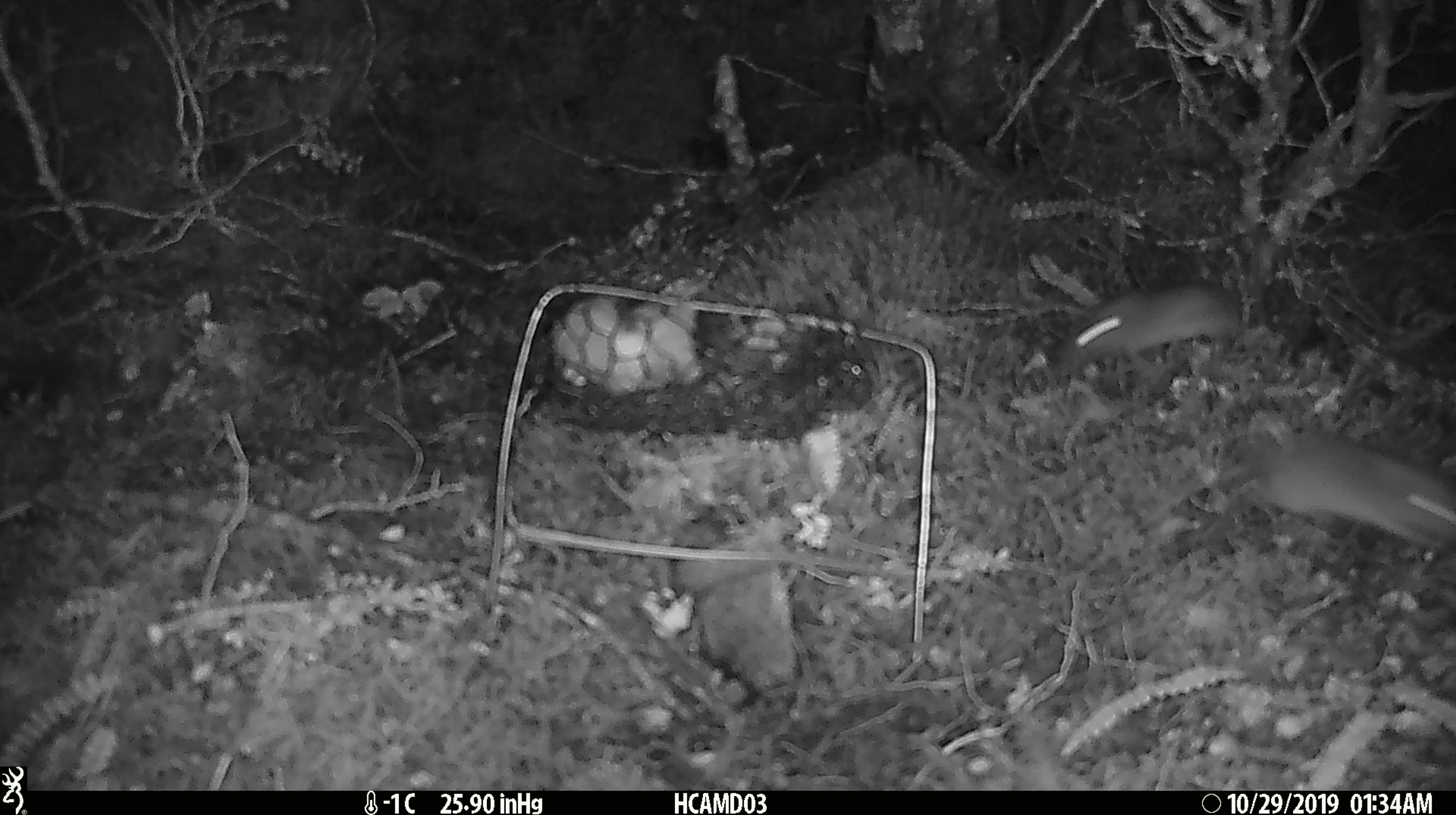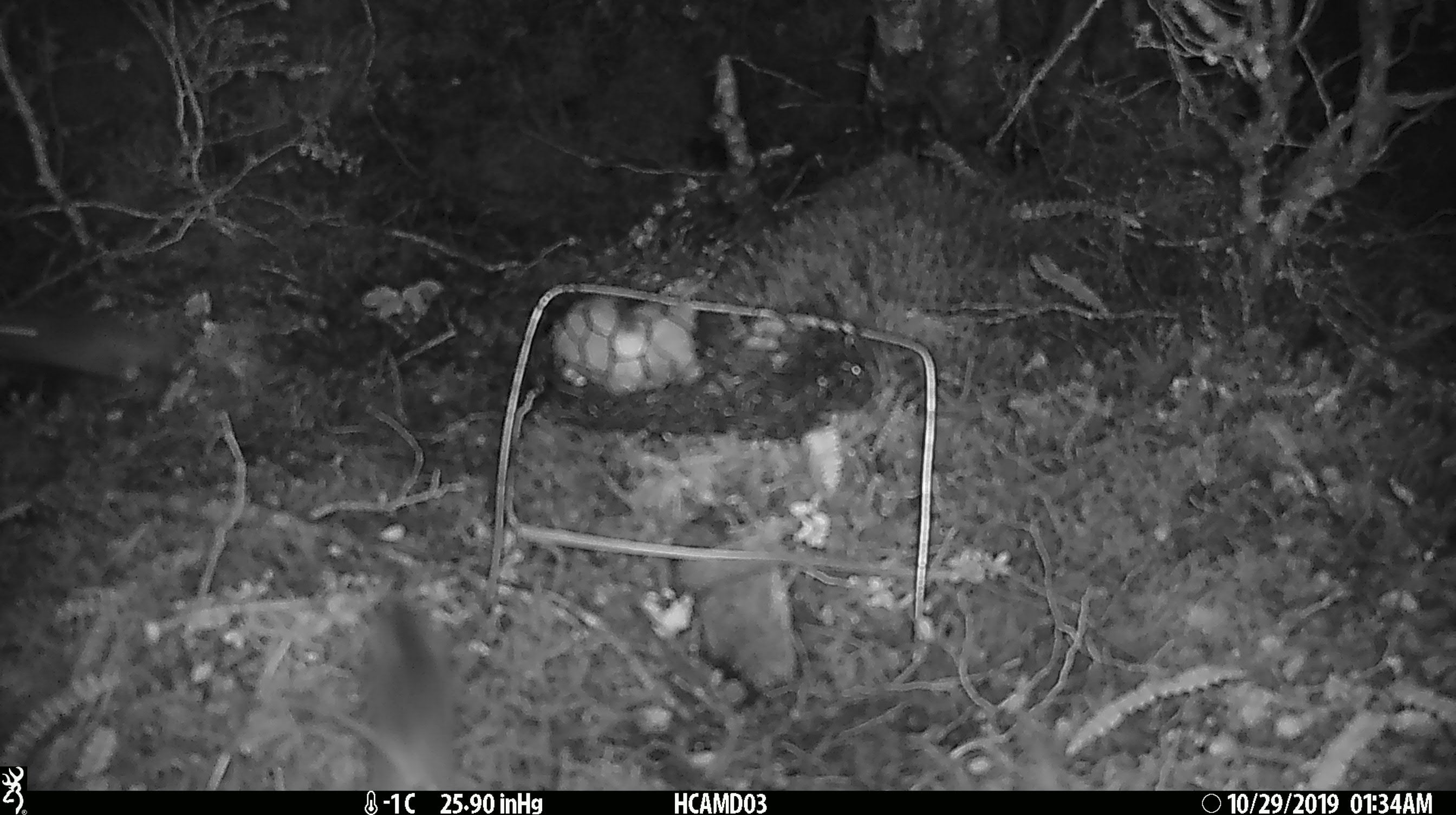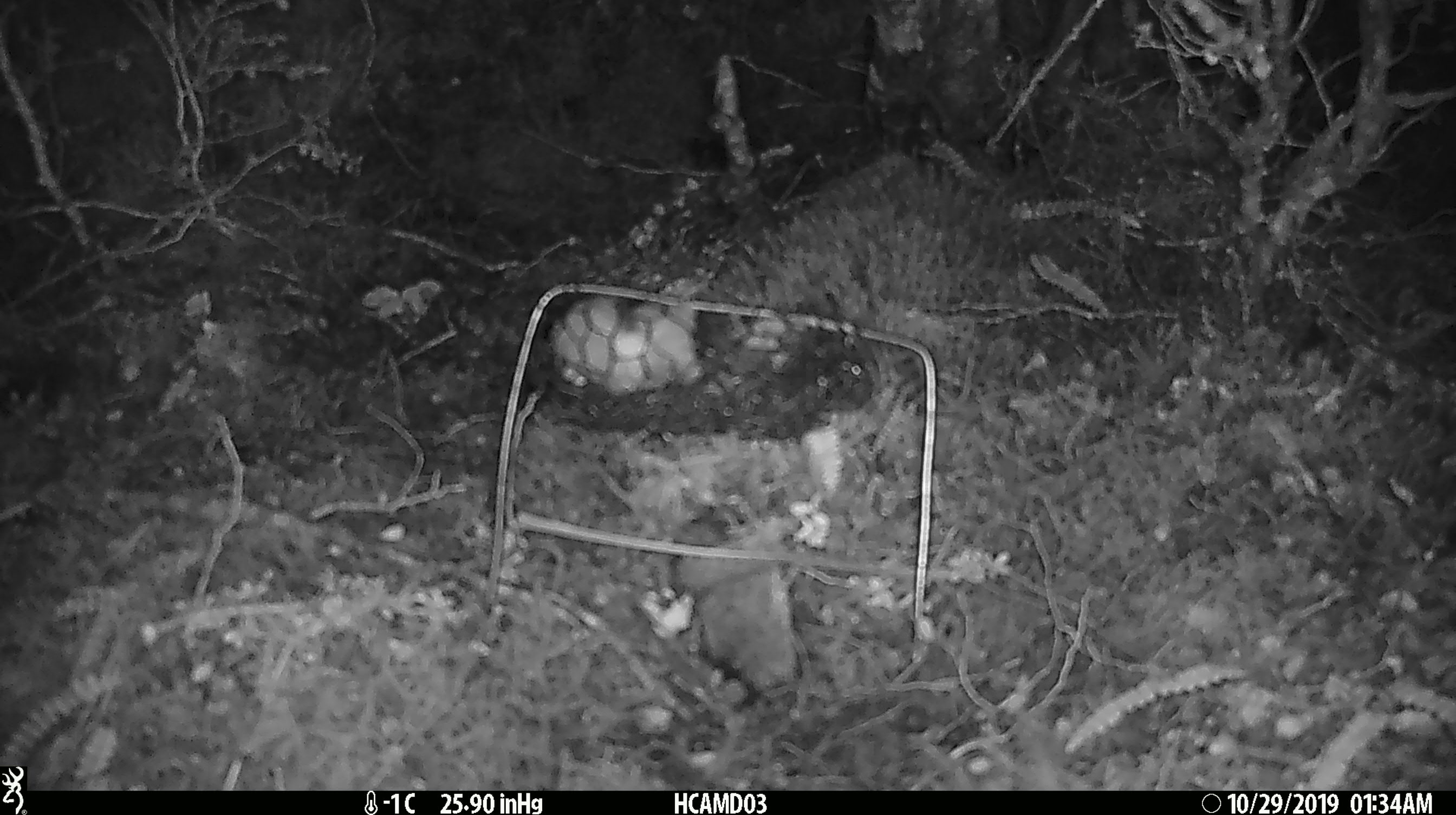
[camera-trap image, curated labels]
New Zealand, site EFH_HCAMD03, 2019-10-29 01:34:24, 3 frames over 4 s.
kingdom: Animalia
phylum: Chordata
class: Mammalia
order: Rodentia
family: Muridae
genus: Mus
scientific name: Mus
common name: mouse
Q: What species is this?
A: Mouse (Mus).